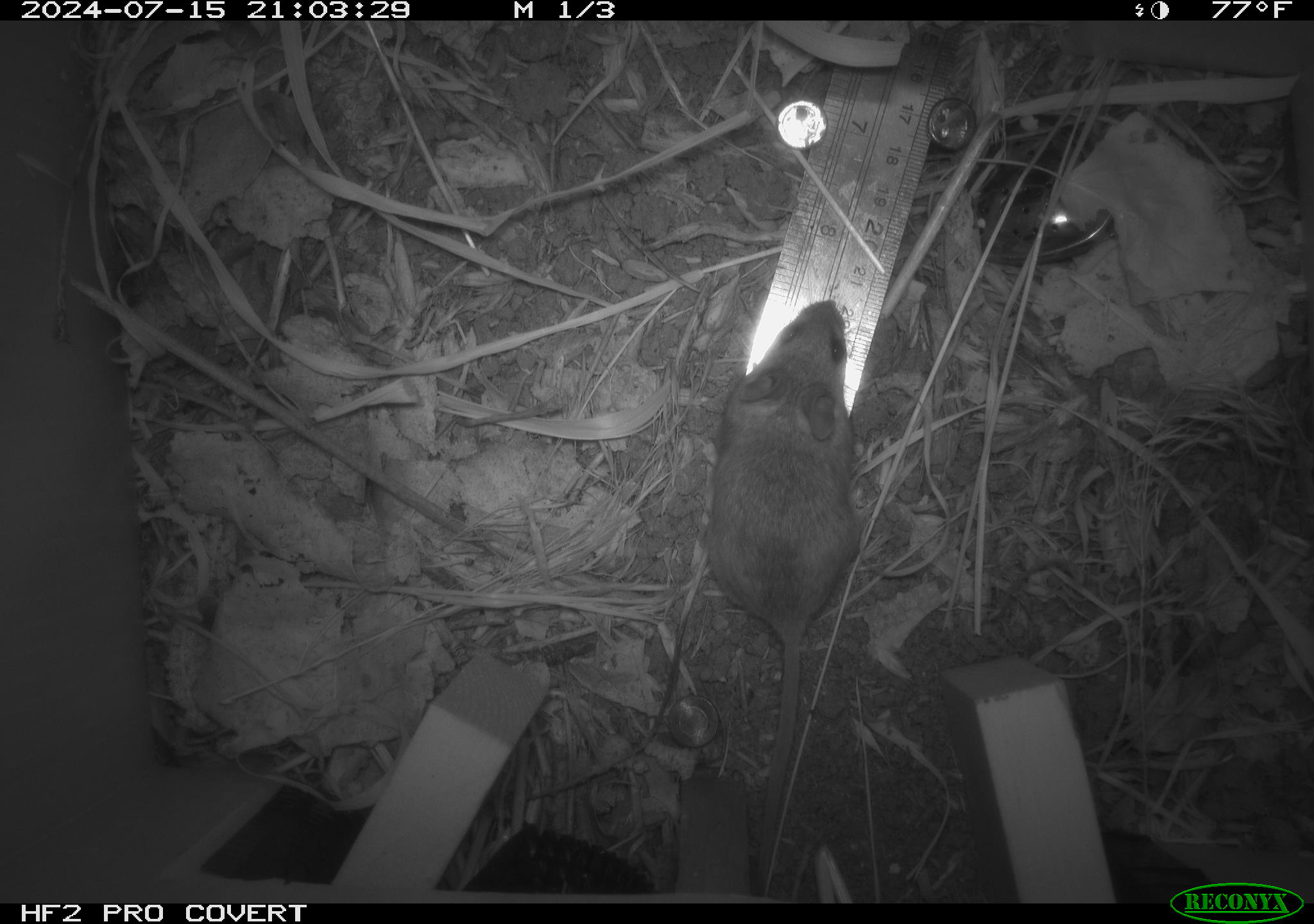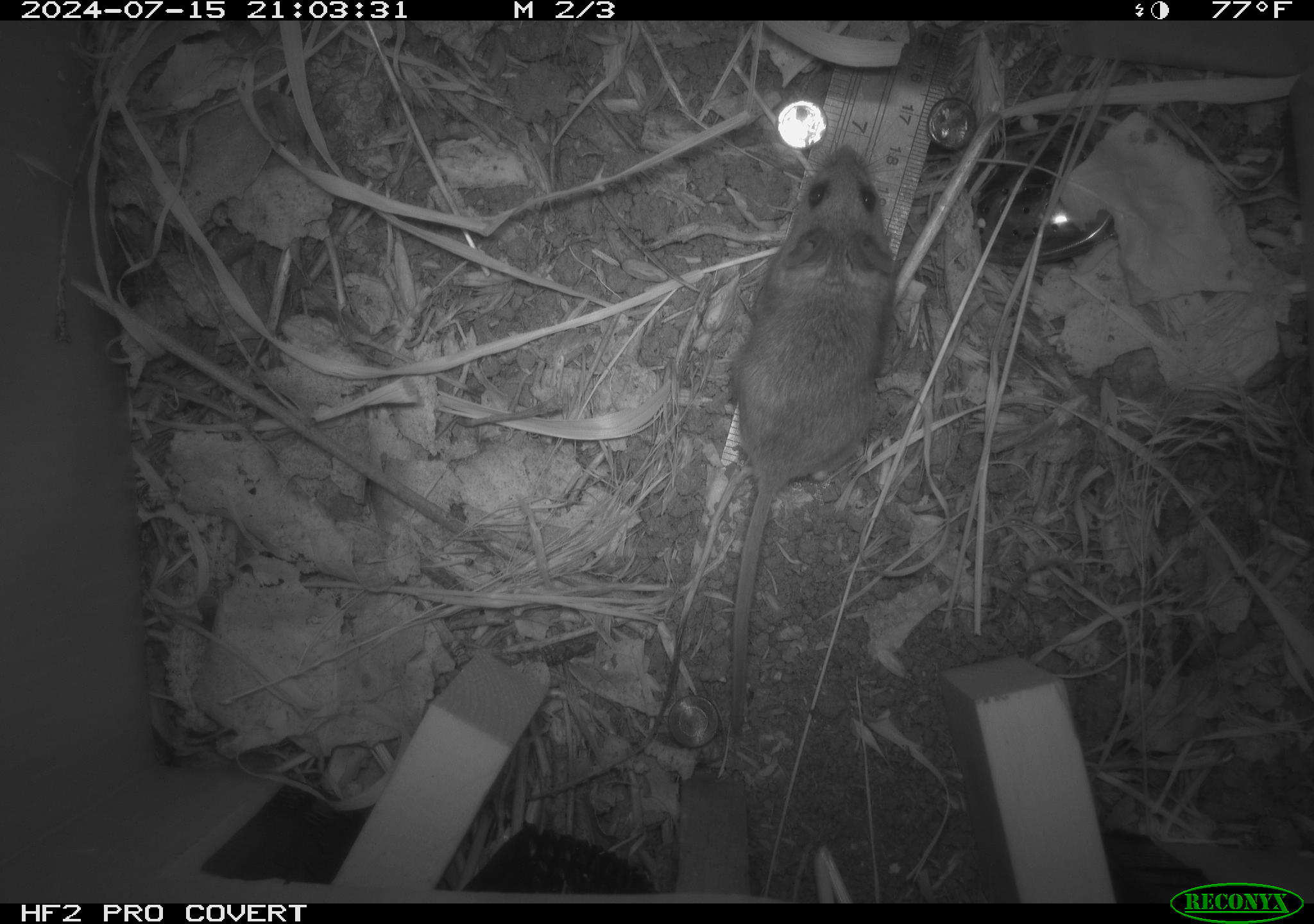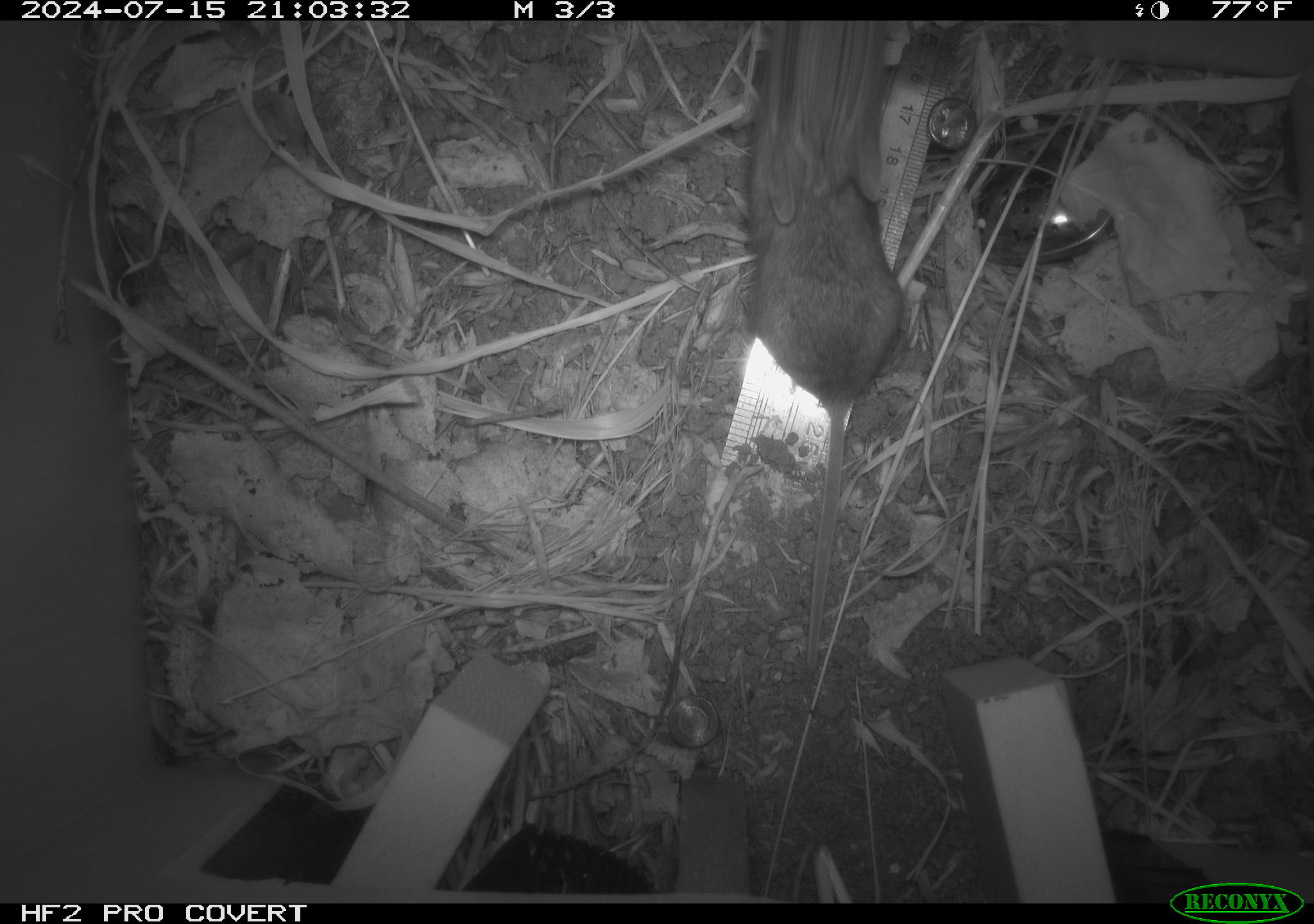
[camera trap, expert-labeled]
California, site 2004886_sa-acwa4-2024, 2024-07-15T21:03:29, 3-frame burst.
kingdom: Animalia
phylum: Chordata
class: Mammalia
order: Rodentia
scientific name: Rodentia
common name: mouse species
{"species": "mouse species (Rodentia)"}